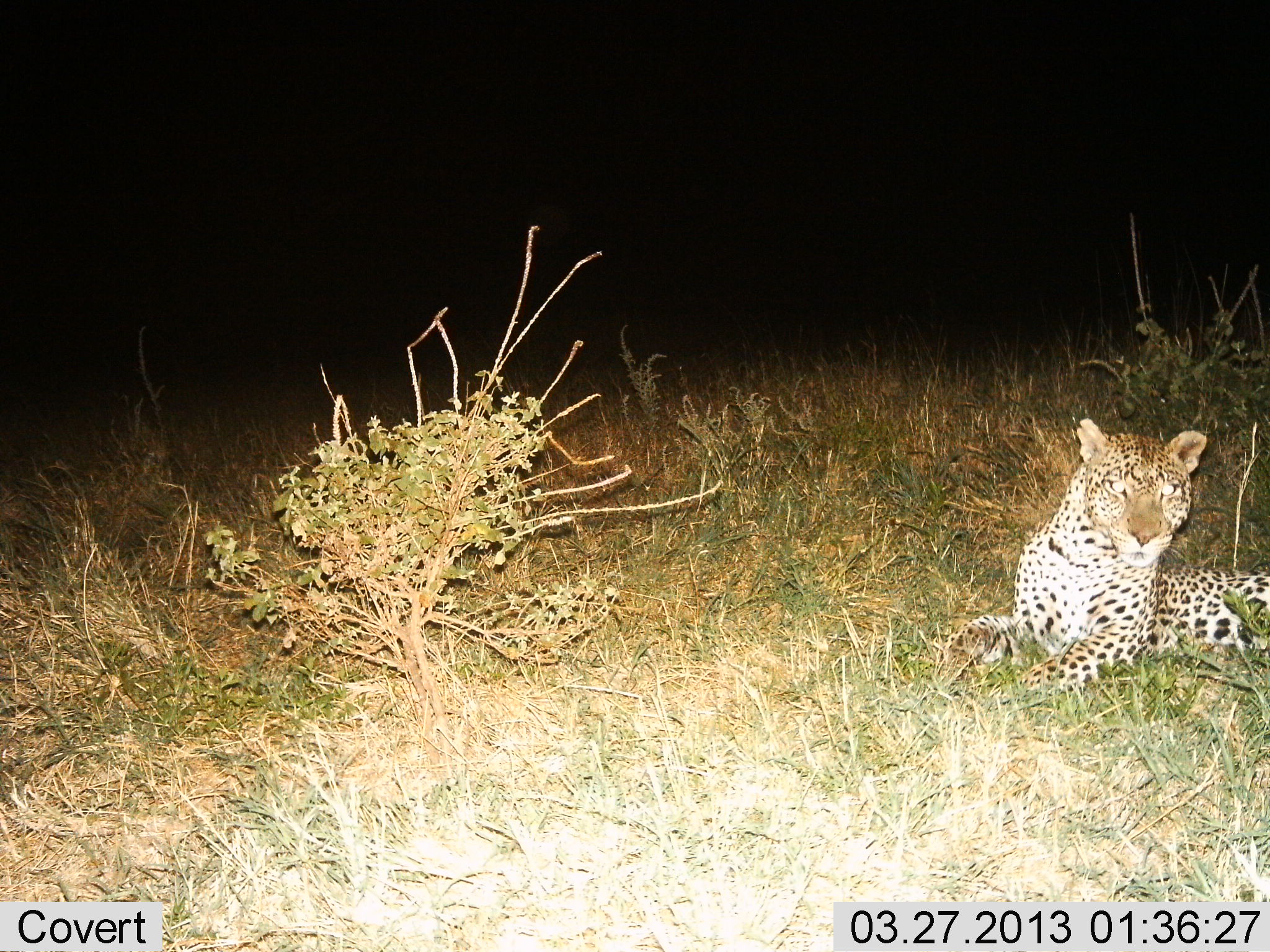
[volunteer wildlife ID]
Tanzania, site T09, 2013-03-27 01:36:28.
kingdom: Animalia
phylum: Chordata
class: Mammalia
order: Carnivora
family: Felidae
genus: Panthera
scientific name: Panthera pardus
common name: leopard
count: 1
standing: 0%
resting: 100%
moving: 0%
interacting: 0%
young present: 0%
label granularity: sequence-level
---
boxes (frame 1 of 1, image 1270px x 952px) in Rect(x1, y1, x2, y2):
animal: Rect(934, 417, 1270, 700)